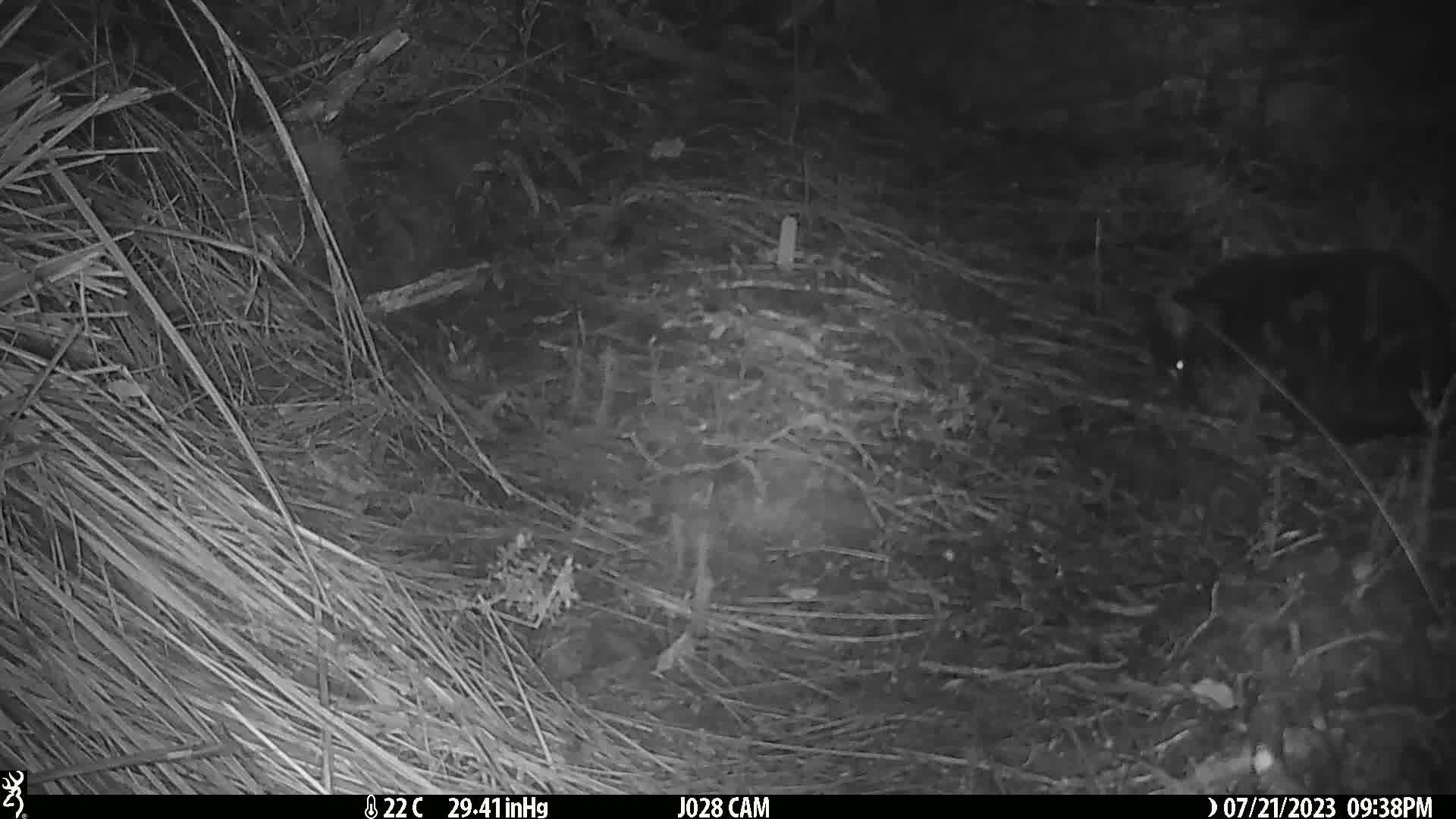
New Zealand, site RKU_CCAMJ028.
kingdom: Animalia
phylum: Chordata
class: Mammalia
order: Carnivora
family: Felidae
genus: Felis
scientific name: Felis catus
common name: domestic cat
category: cat